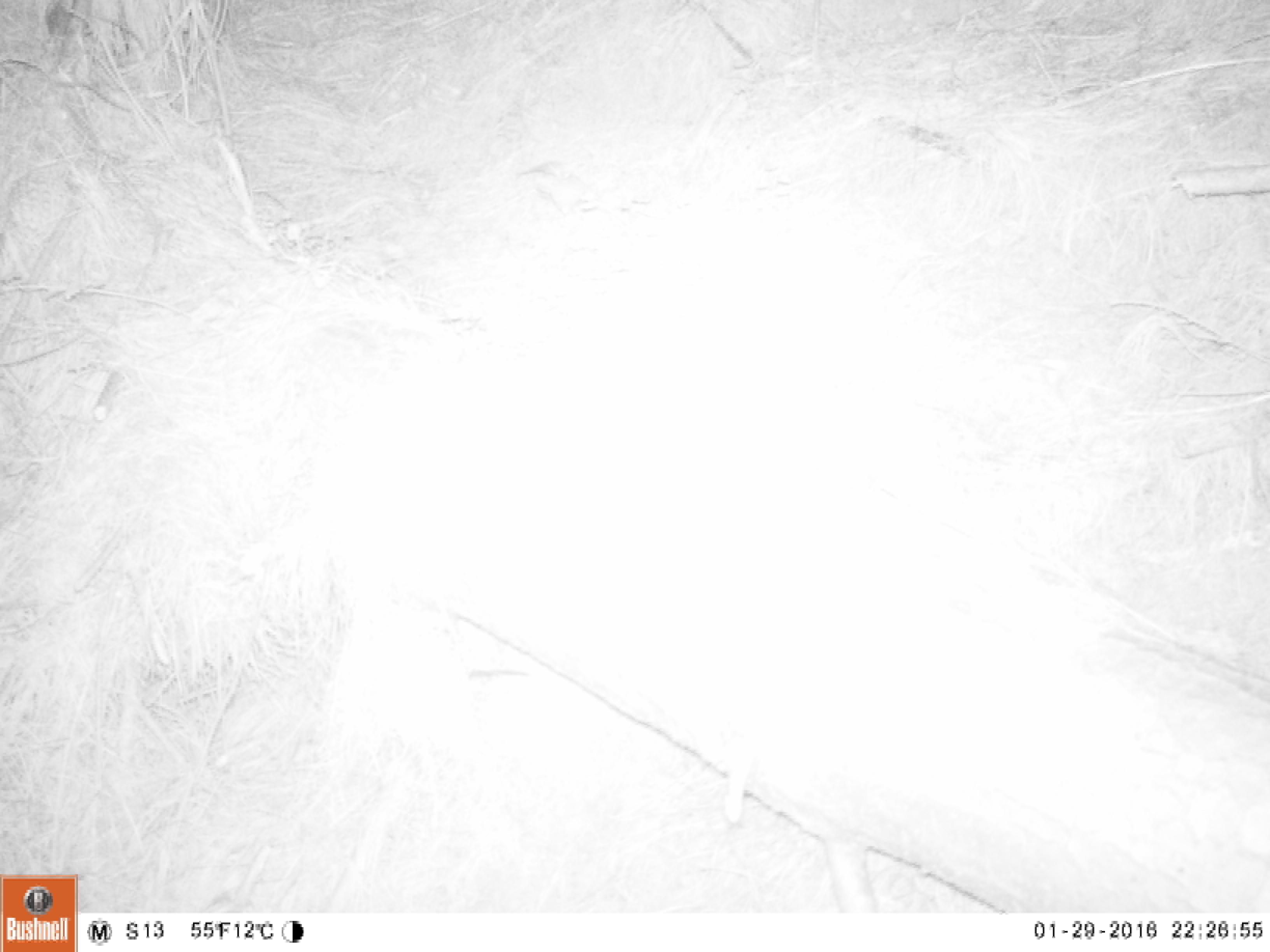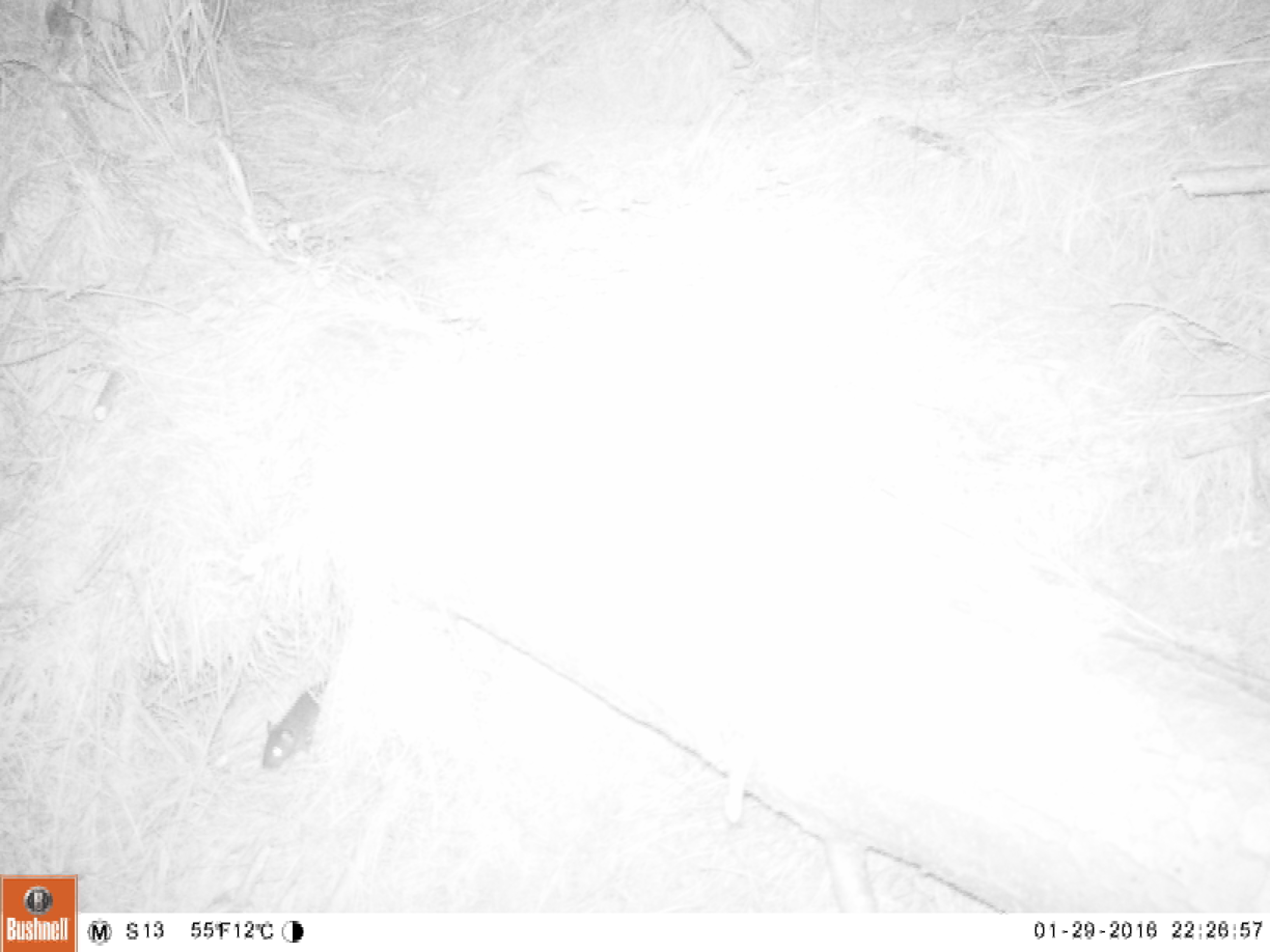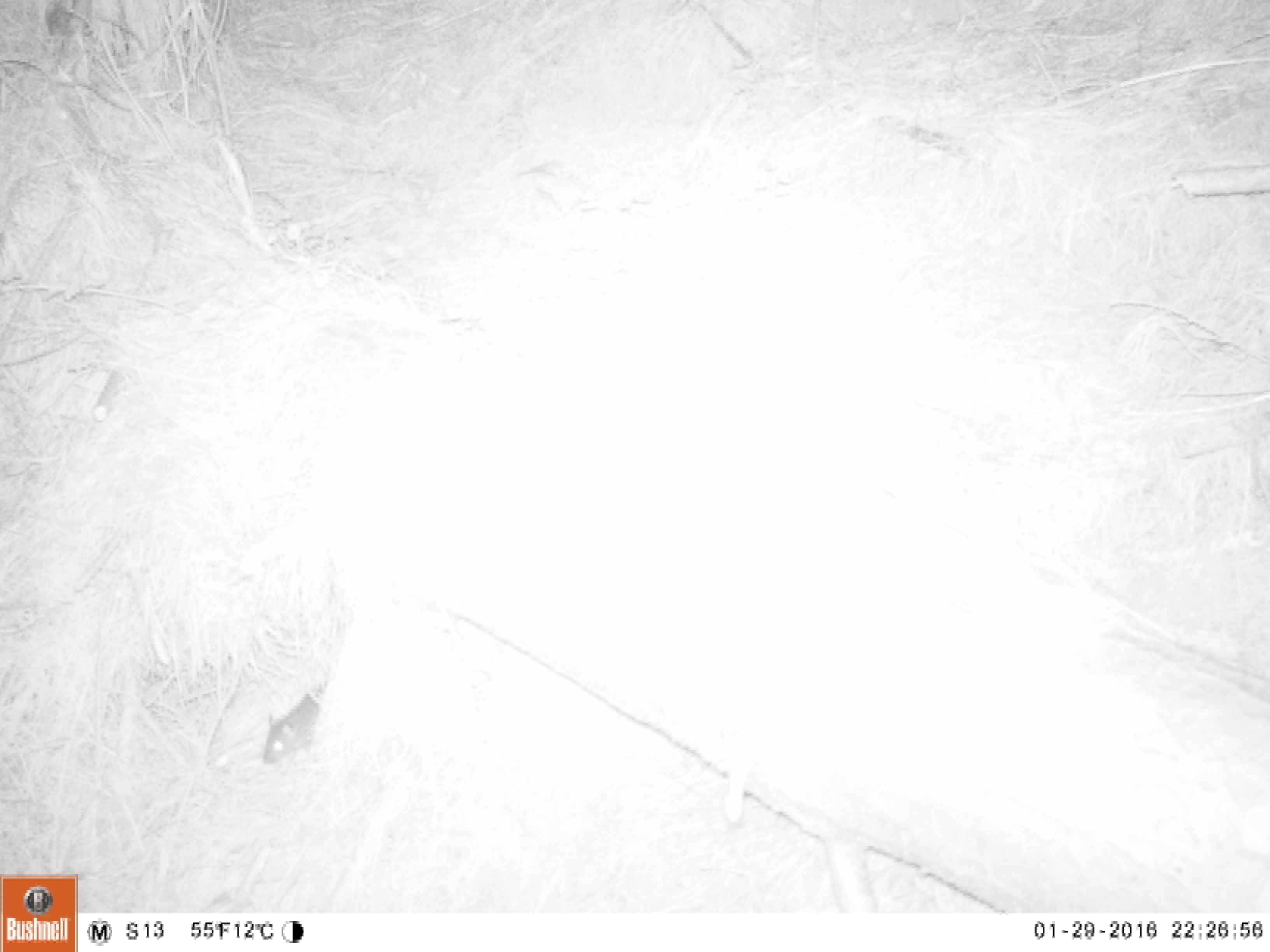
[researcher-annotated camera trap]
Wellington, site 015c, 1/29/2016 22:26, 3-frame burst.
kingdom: Animalia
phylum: Chordata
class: Mammalia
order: Rodentia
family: Muridae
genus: Rattus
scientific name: Rattus norvegicus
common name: norway rat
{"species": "norway rat (Rattus norvegicus)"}